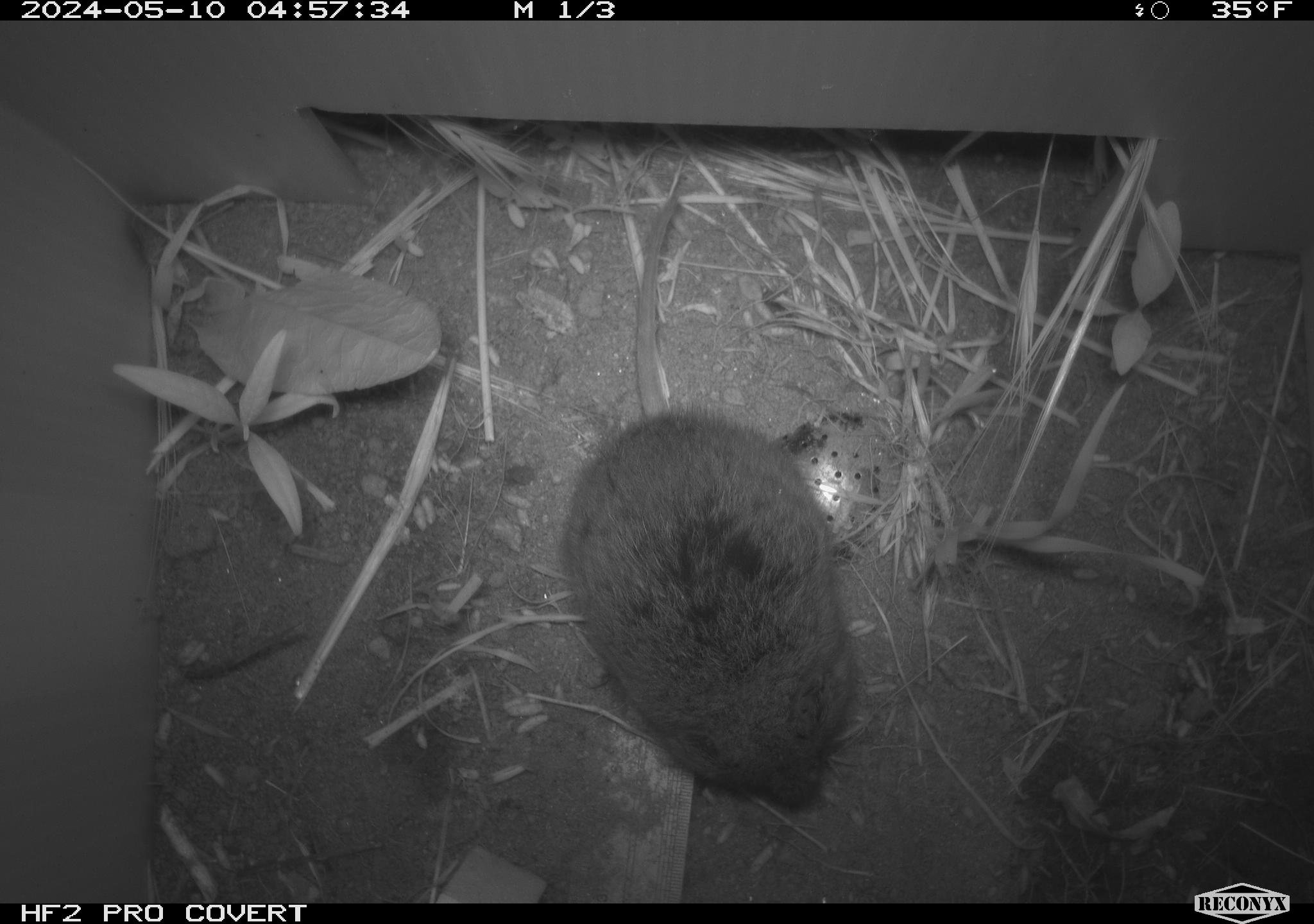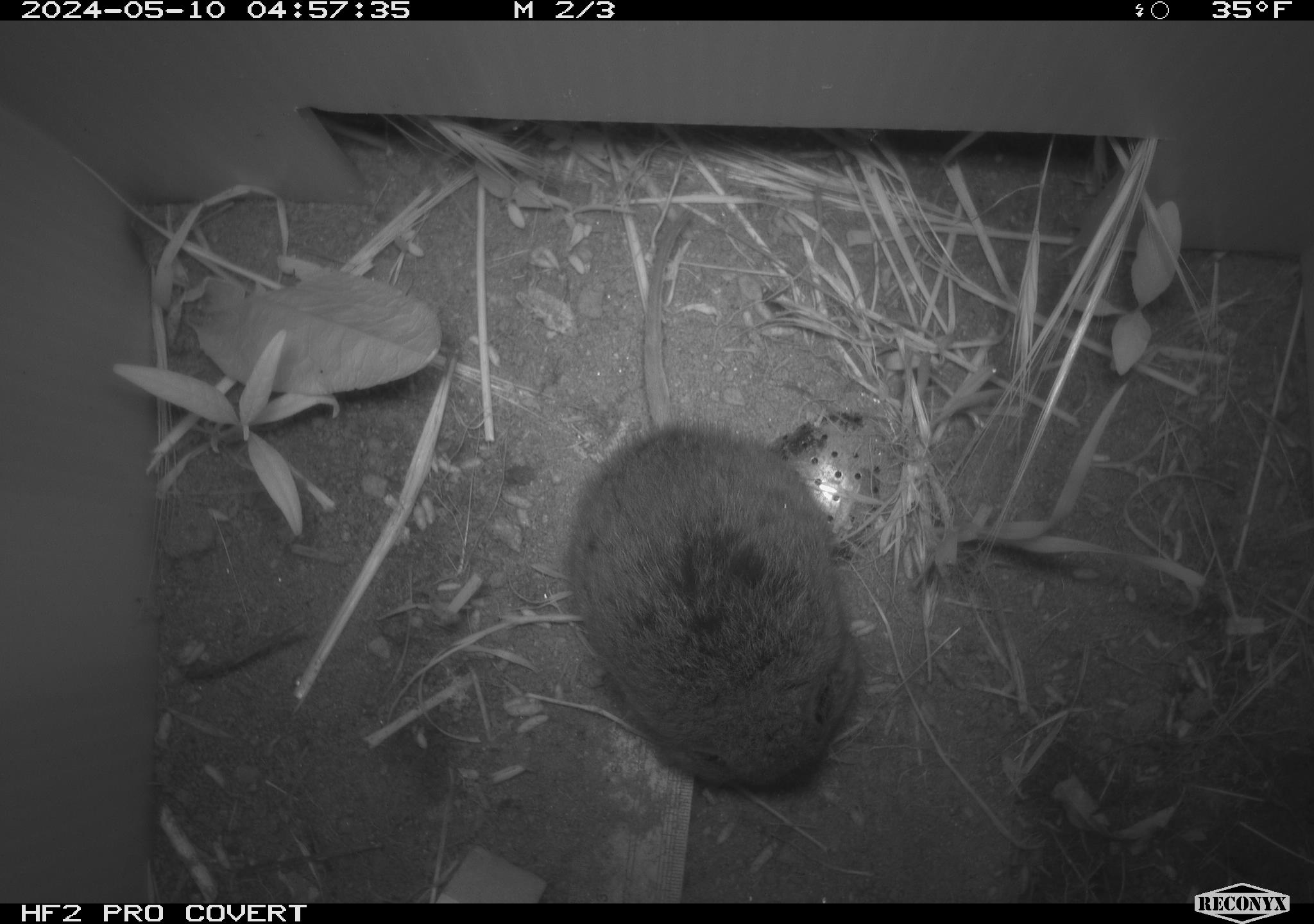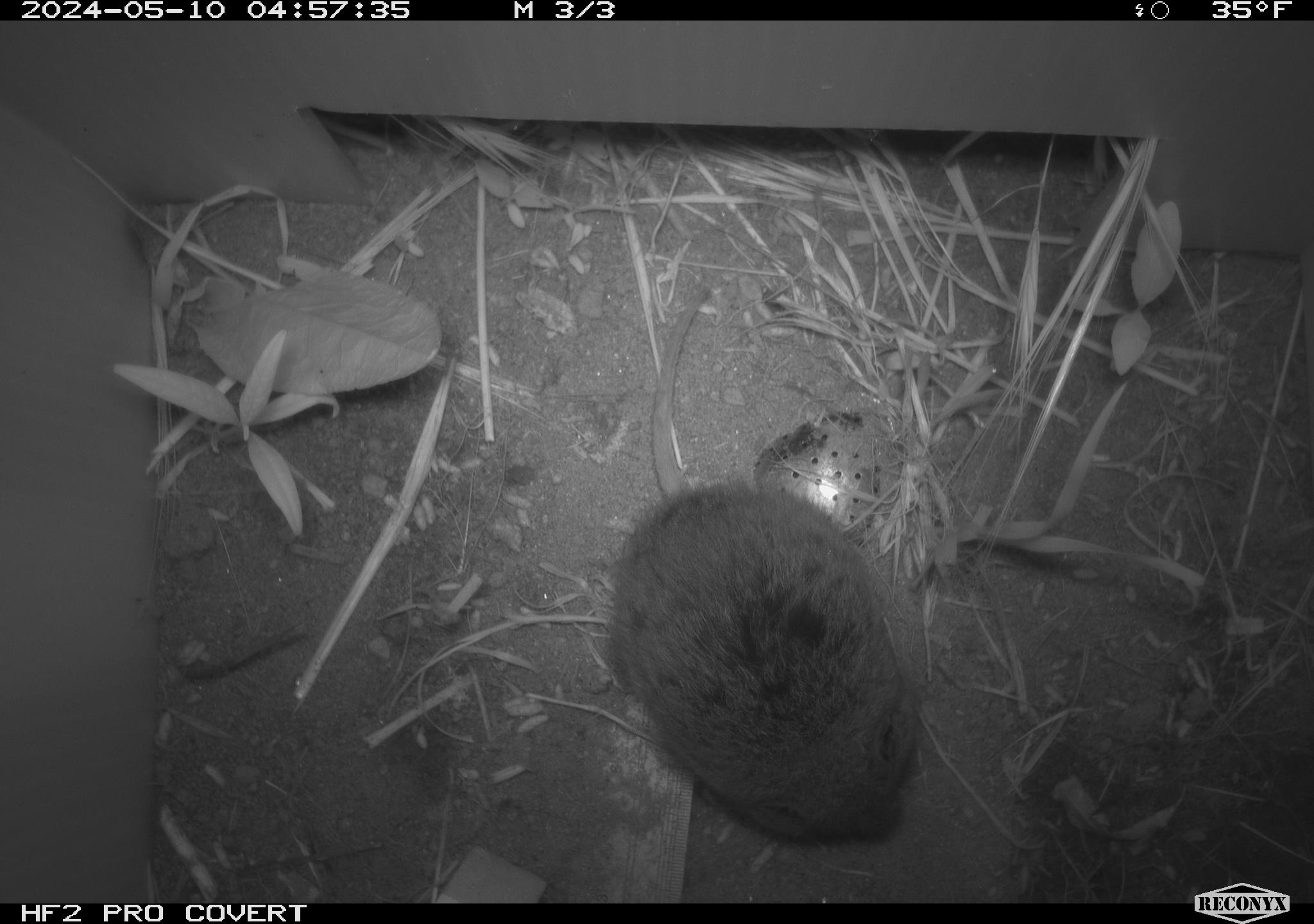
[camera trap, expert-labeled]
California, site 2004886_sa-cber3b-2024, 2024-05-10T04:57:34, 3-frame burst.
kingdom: Animalia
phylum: Chordata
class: Mammalia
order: Rodentia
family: Cricetidae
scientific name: Arvicolinae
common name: voles, lemmings, and muskrats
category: arvicolinae subfamily